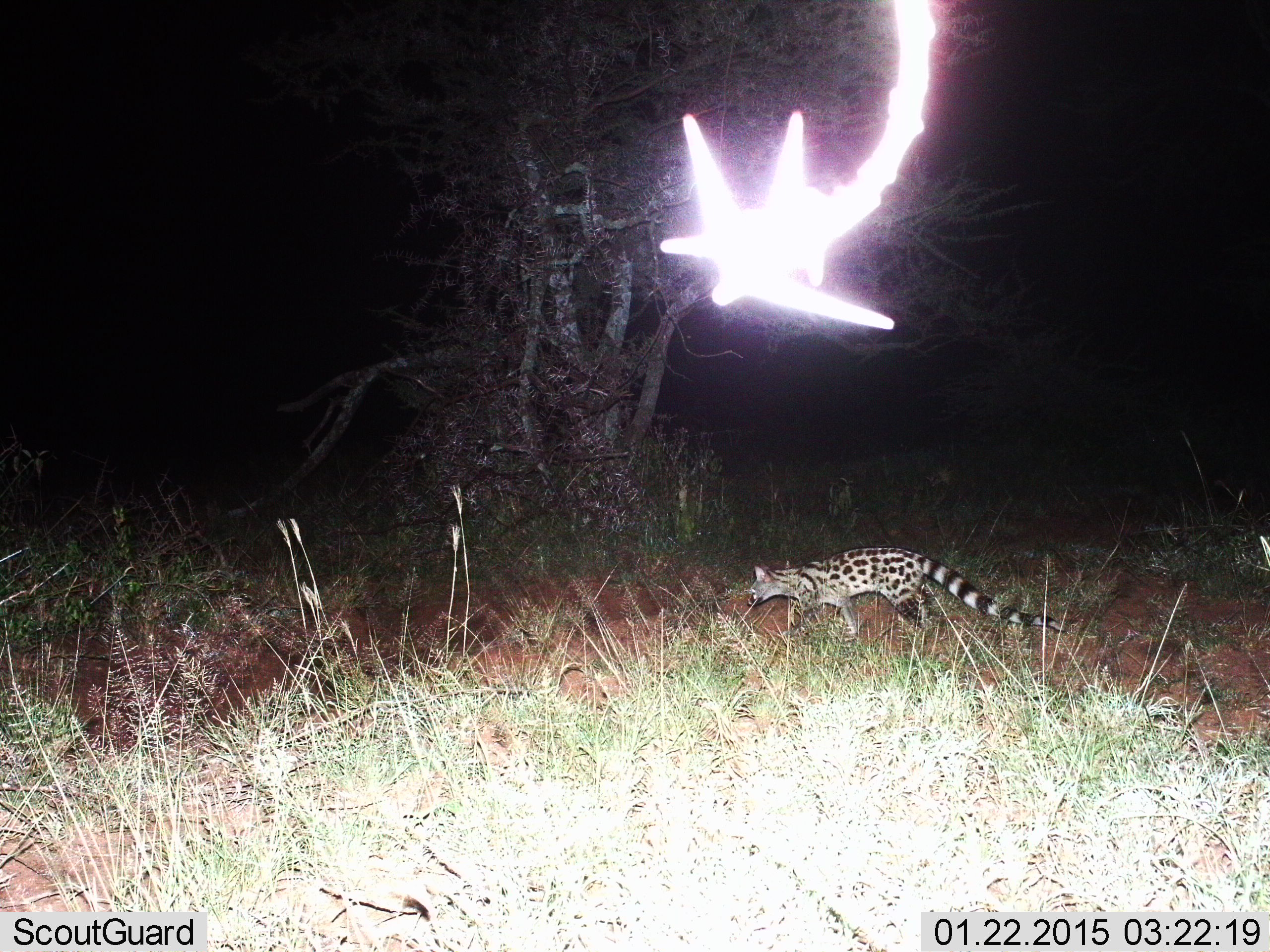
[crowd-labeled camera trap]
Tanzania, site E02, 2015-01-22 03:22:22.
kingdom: Animalia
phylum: Chordata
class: Mammalia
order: Carnivora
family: Viverridae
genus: Genetta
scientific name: Genetta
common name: genet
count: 1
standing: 10%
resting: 0%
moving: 90%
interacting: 0%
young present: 0%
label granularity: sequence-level